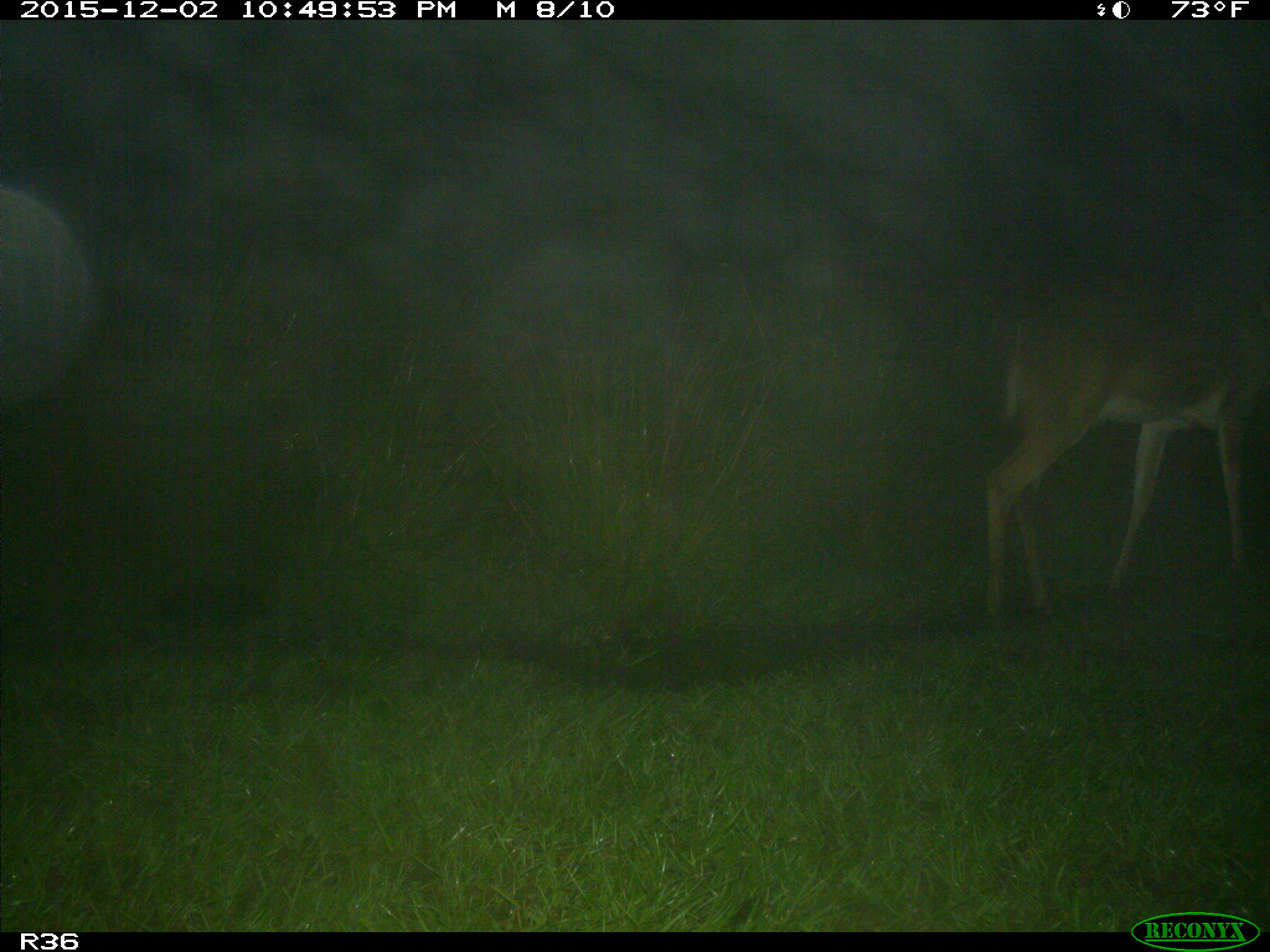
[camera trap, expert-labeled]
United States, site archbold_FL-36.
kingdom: Animalia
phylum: Chordata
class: Mammalia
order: Artiodactyla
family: Cervidae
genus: Odocoileus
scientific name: Odocoileus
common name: deer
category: unidentified deer